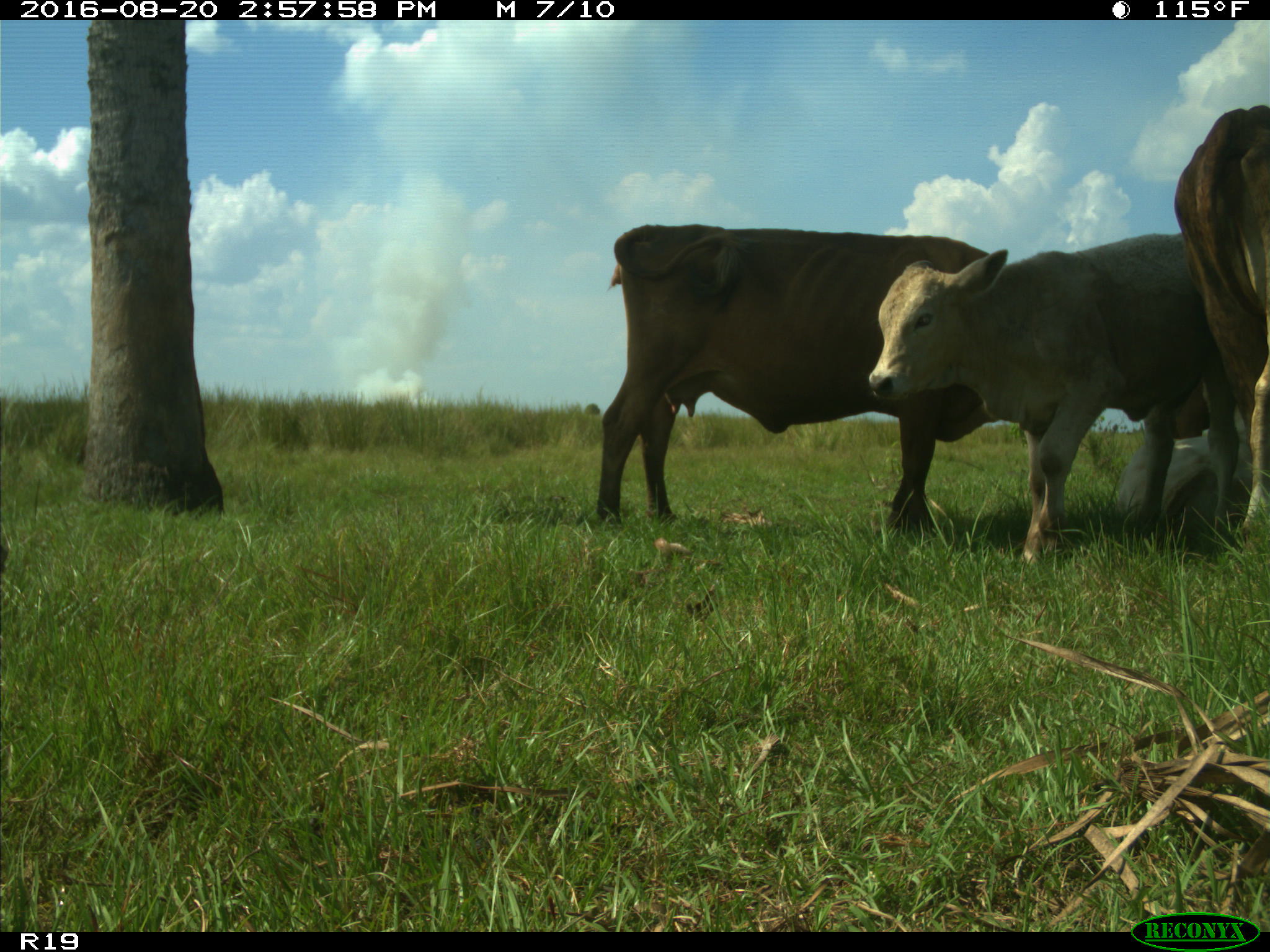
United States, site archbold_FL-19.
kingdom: Animalia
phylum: Chordata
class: Mammalia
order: Artiodactyla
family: Bovidae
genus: Bos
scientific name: Bos taurus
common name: domestic cow